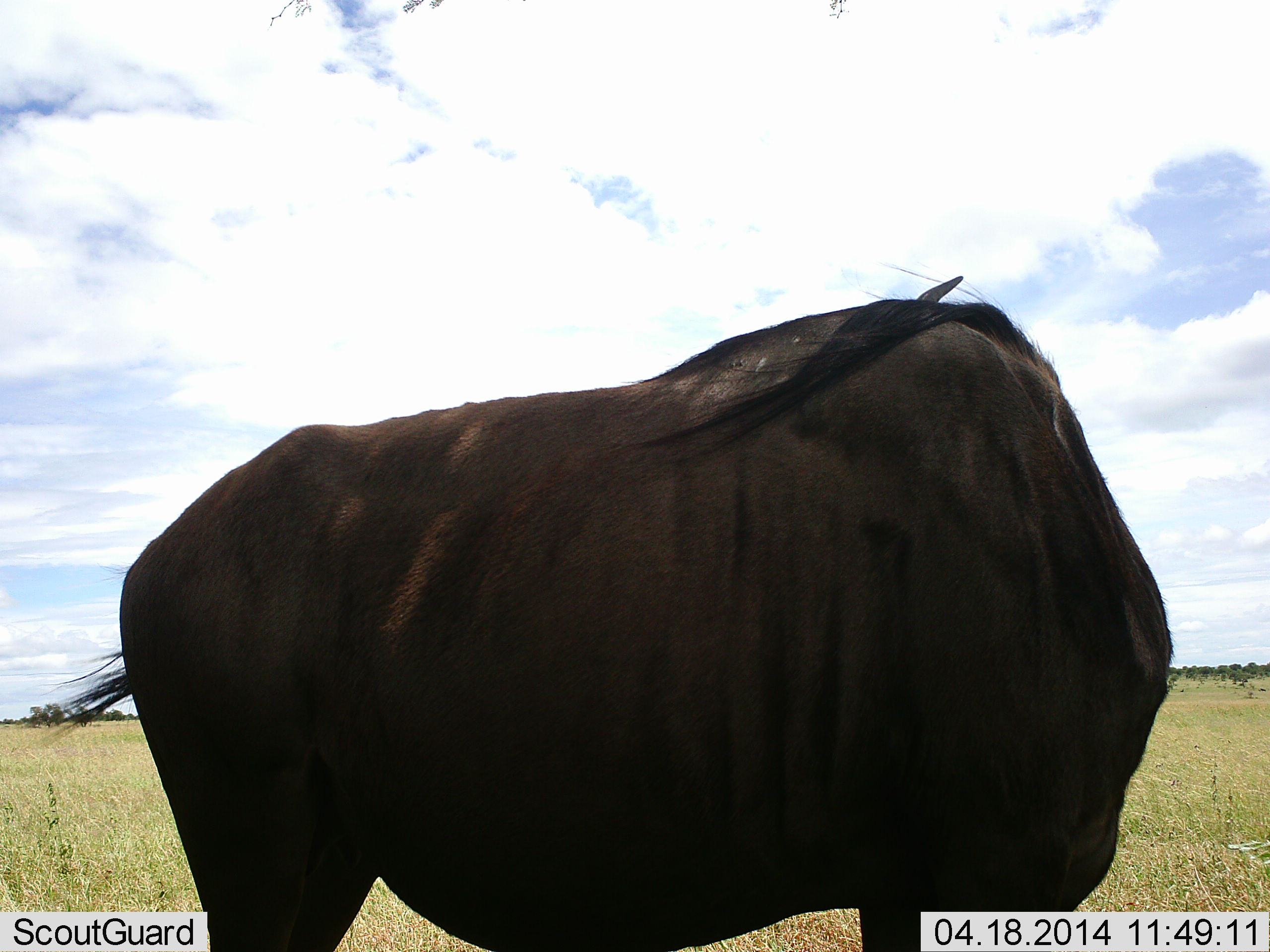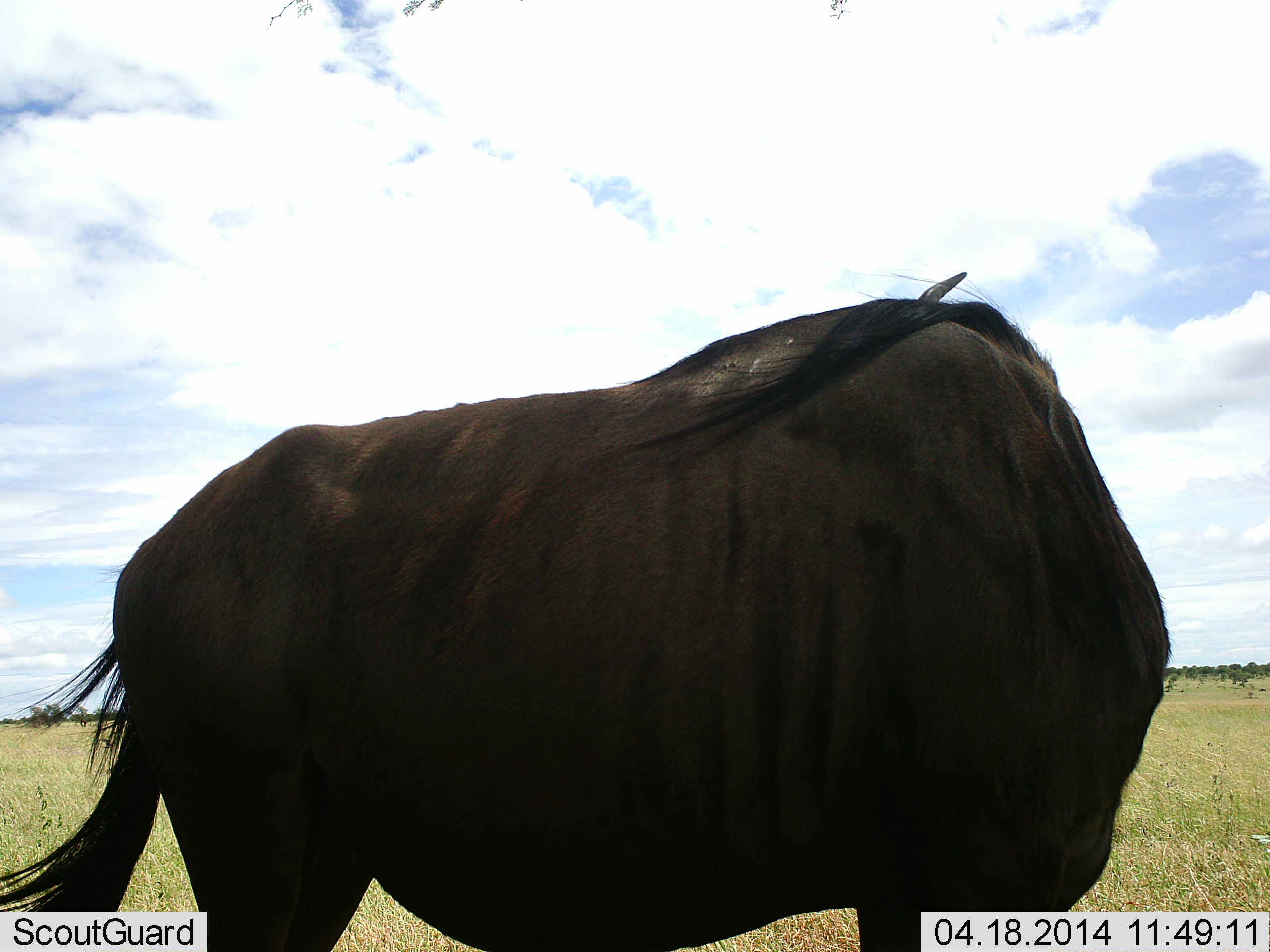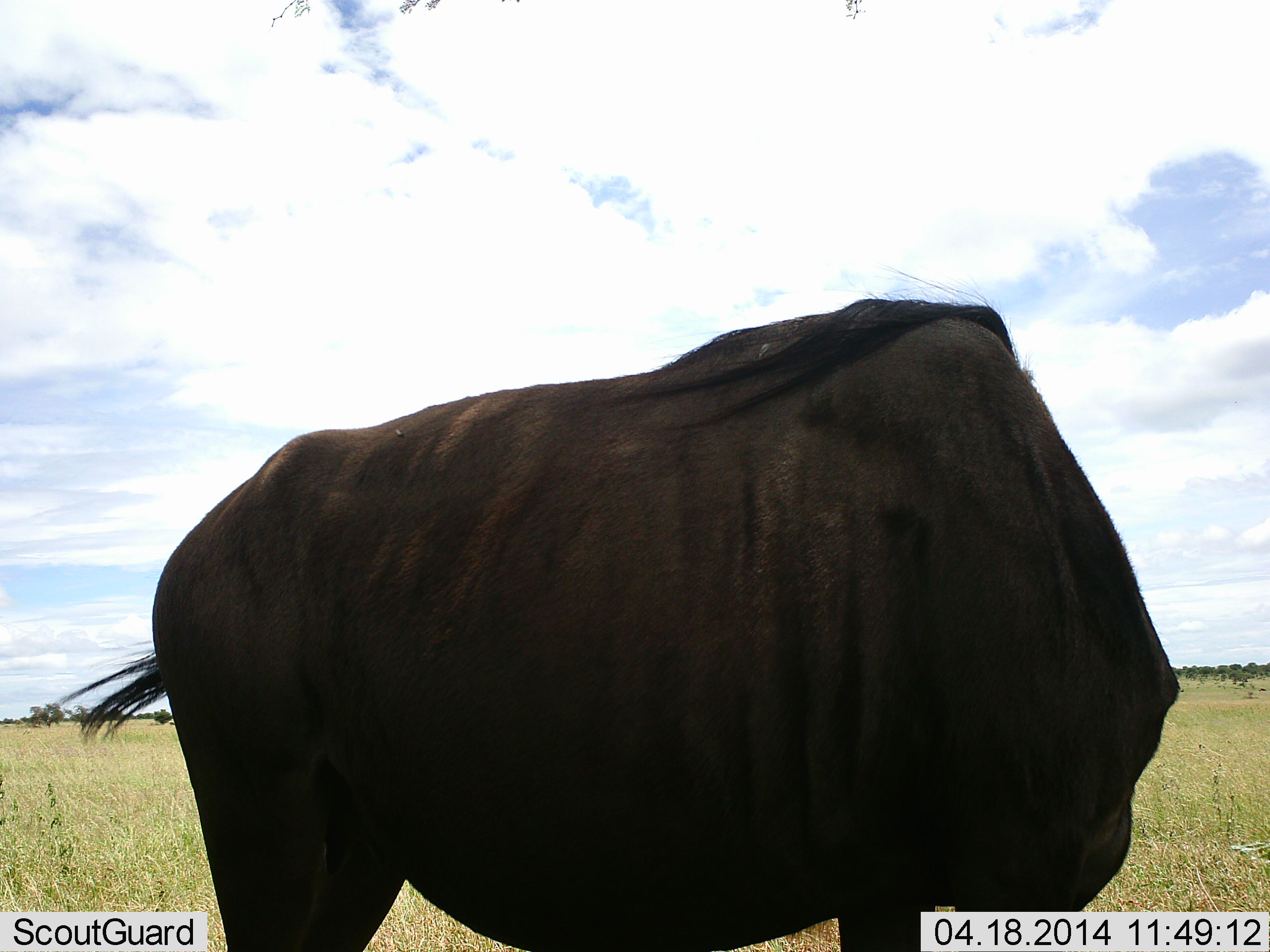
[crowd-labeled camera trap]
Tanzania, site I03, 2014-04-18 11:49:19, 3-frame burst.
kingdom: Animalia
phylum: Chordata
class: Mammalia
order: Artiodactyla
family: Bovidae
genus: Connochaetes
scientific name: Connochaetes taurinus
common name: blue wildebeest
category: wildebeest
Wildebeest (blue wildebeest) (Connochaetes taurinus), count 1. Behavior (volunteer vote fractions): standing 100%, resting 0%, moving 10%, interacting 0%. Young present (vote fraction): 0%. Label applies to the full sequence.